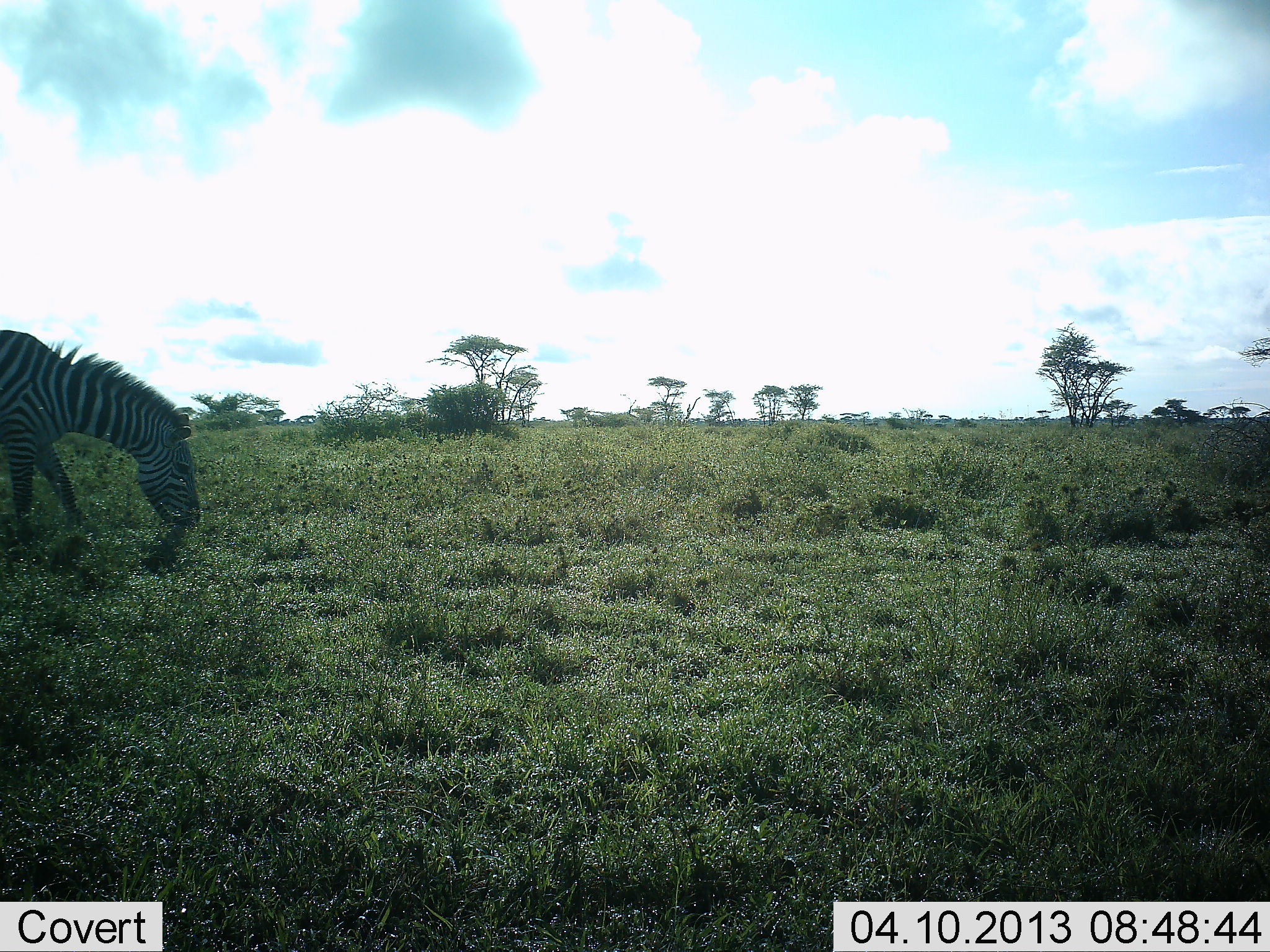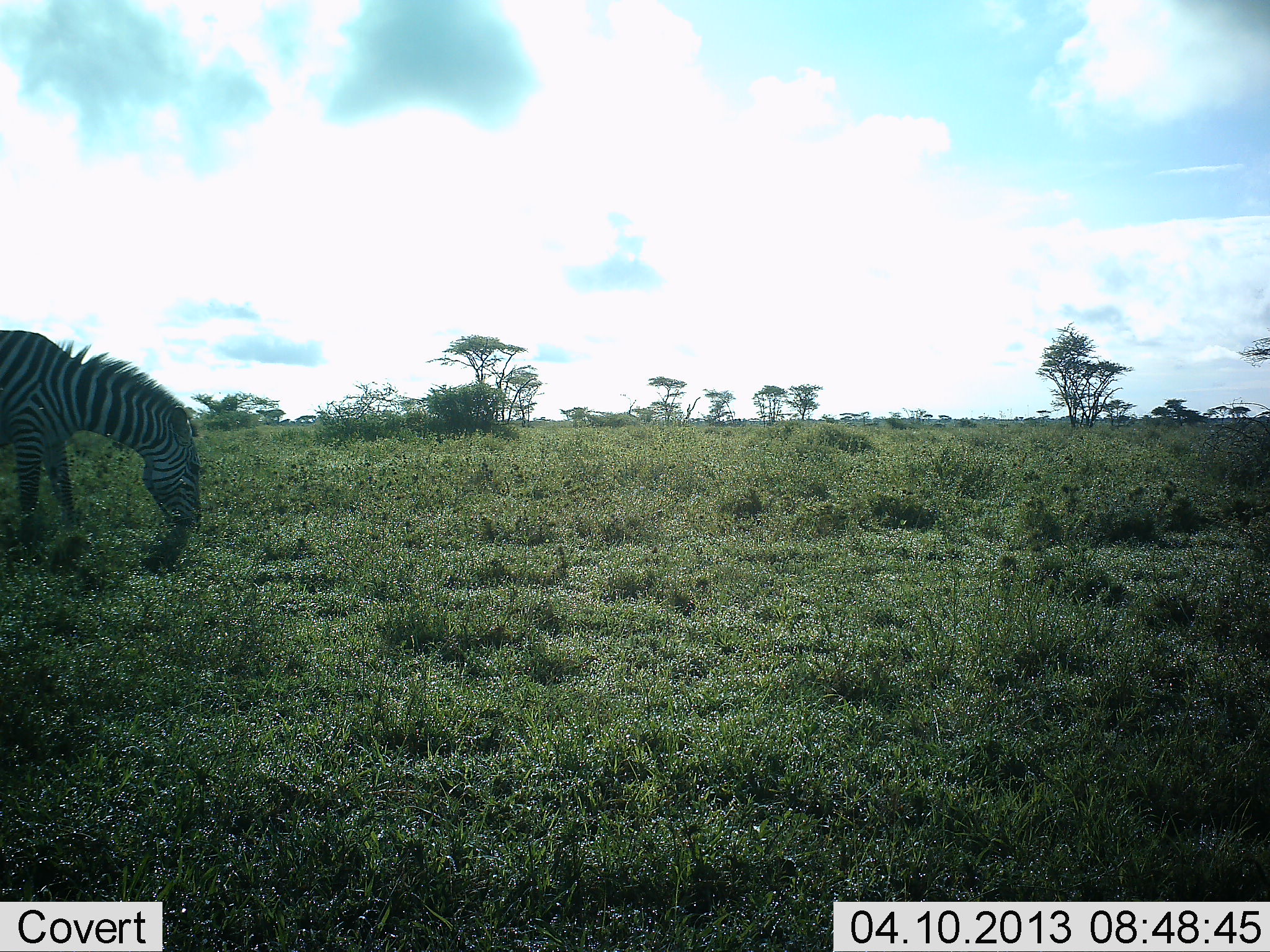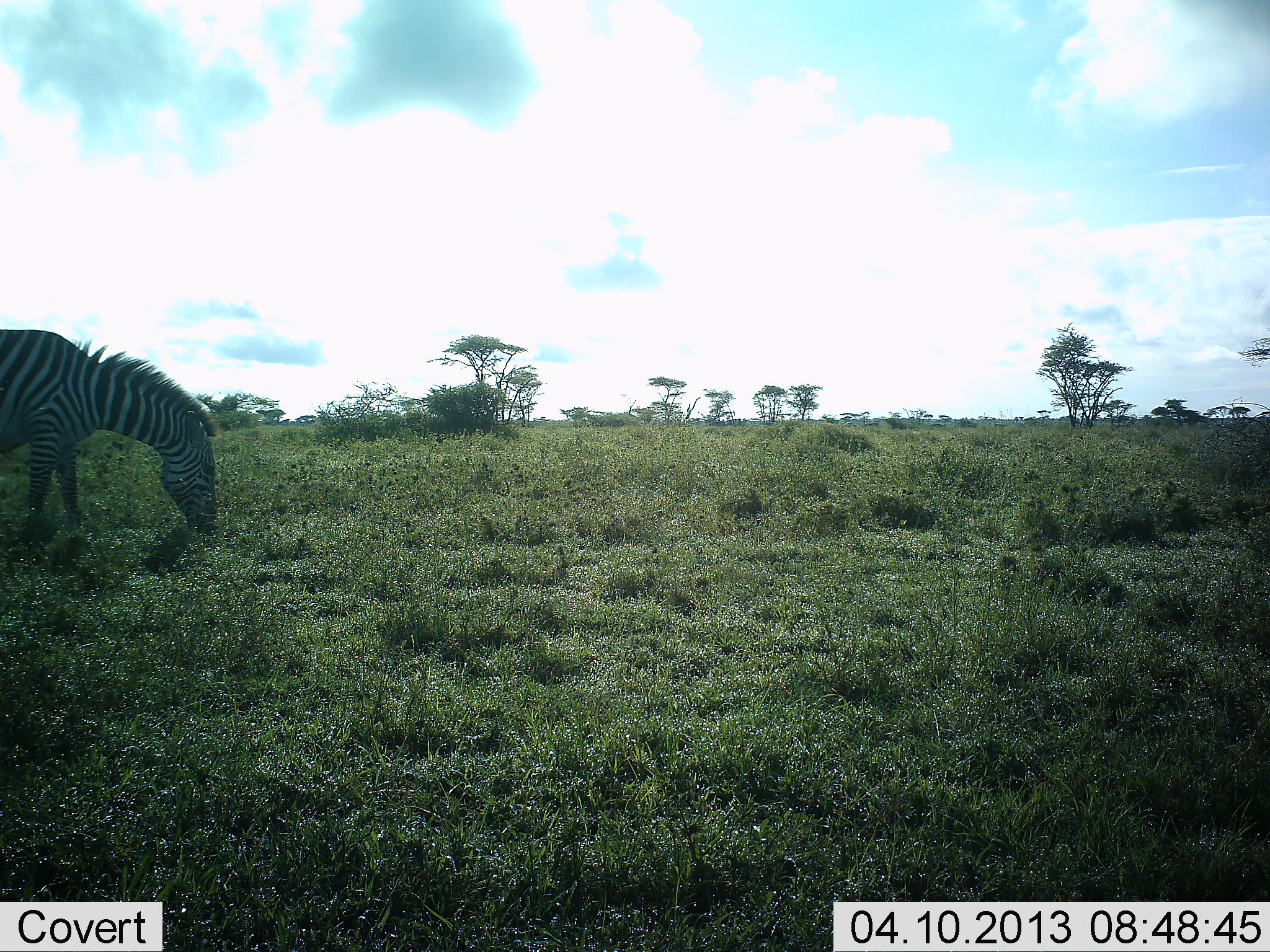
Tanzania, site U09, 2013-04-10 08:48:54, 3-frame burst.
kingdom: Animalia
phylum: Chordata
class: Mammalia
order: Perissodactyla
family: Equidae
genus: Equus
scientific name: Equus quagga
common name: plains zebra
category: zebra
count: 1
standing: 17%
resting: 0%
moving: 4%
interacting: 0%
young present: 0%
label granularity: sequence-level